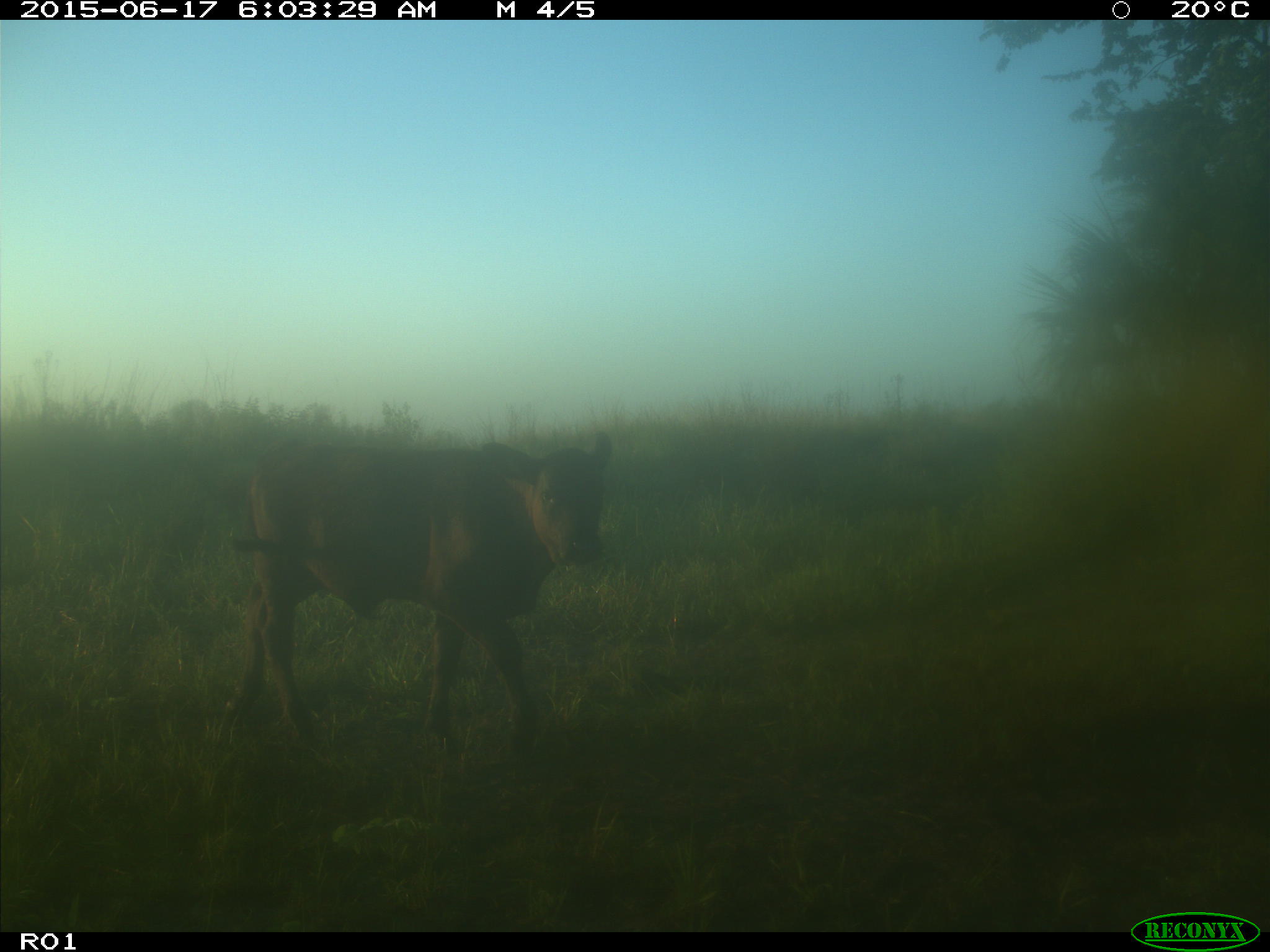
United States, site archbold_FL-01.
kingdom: Animalia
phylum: Chordata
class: Mammalia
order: Artiodactyla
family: Bovidae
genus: Bos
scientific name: Bos taurus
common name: domestic cow